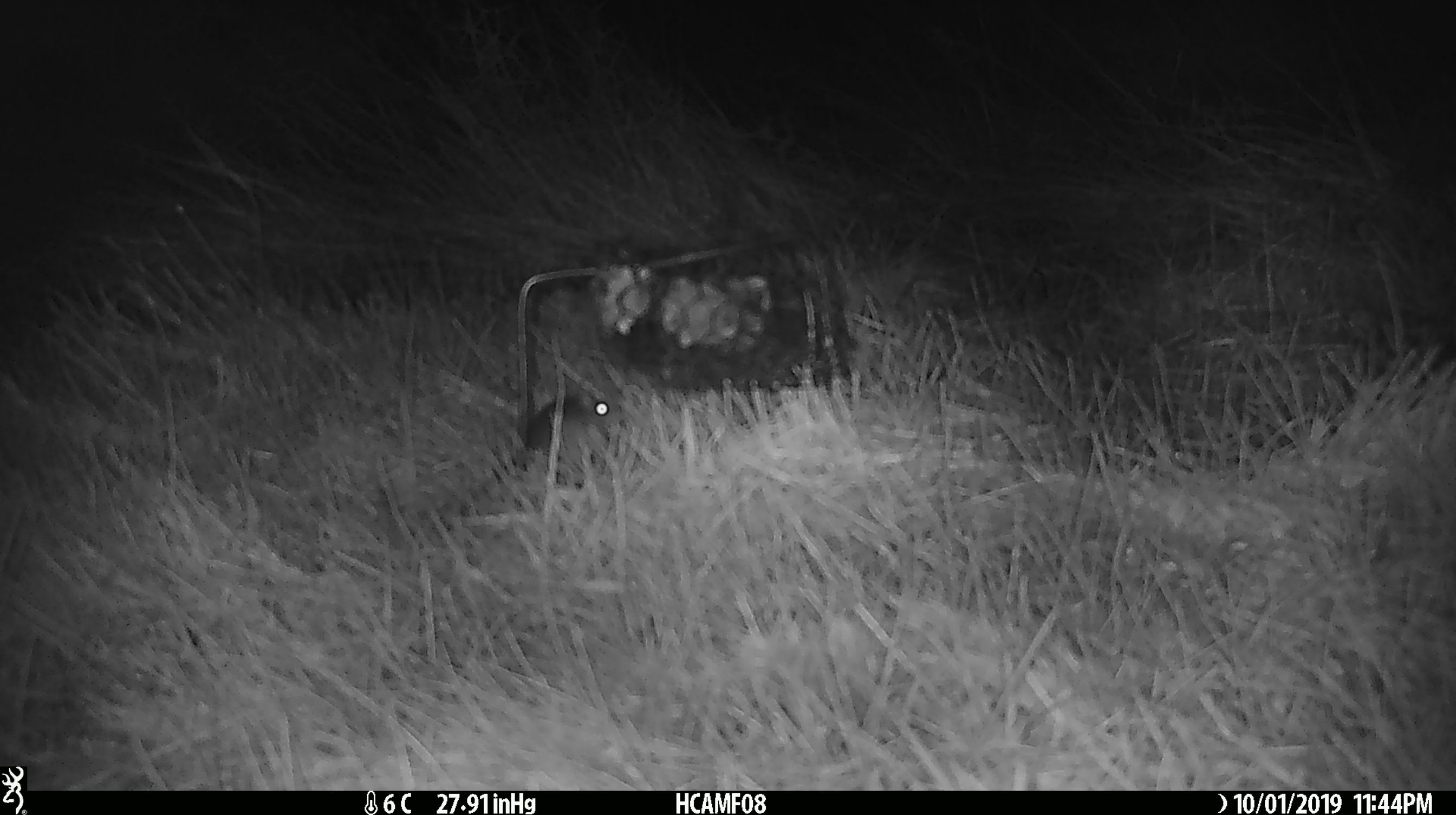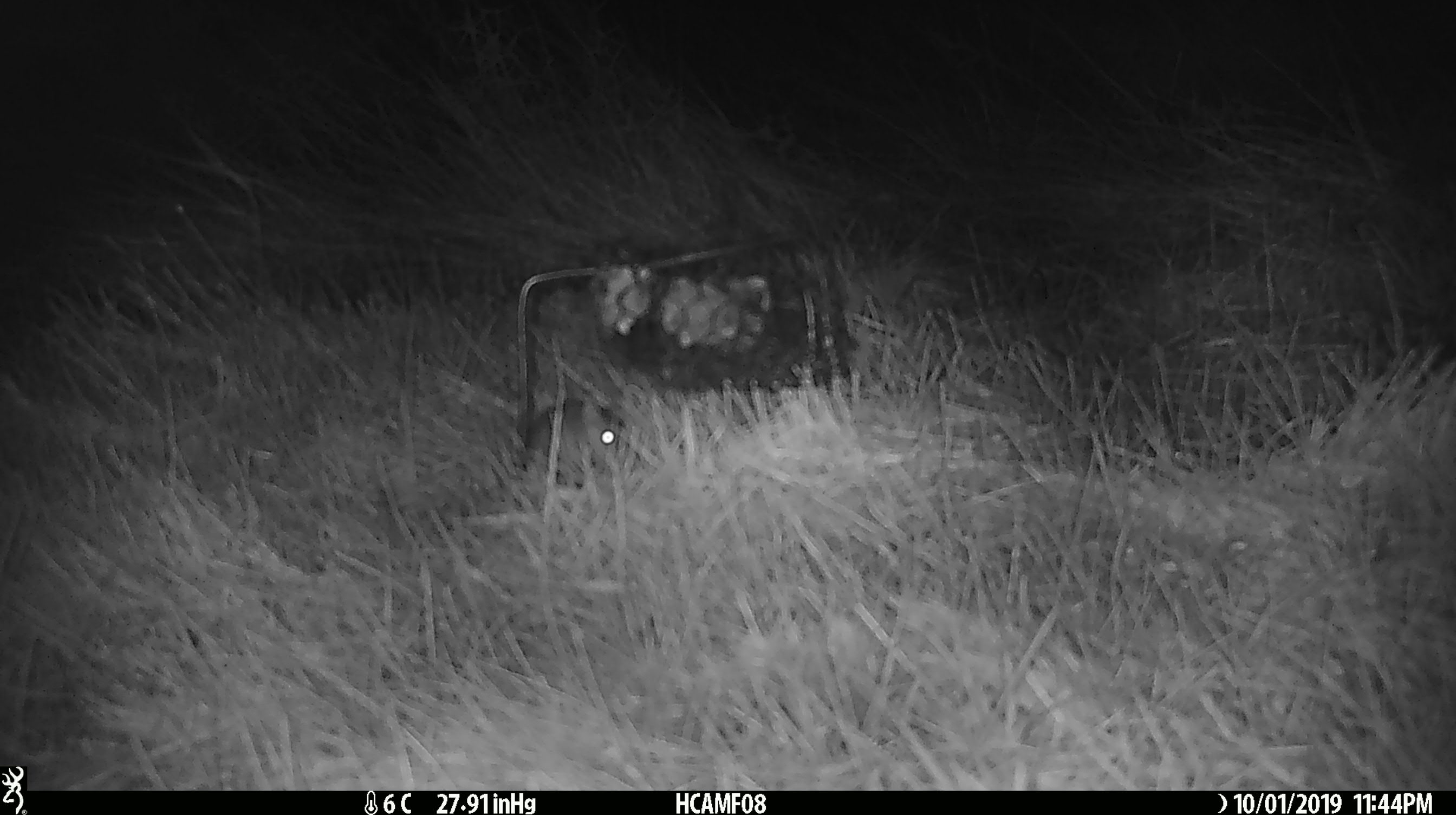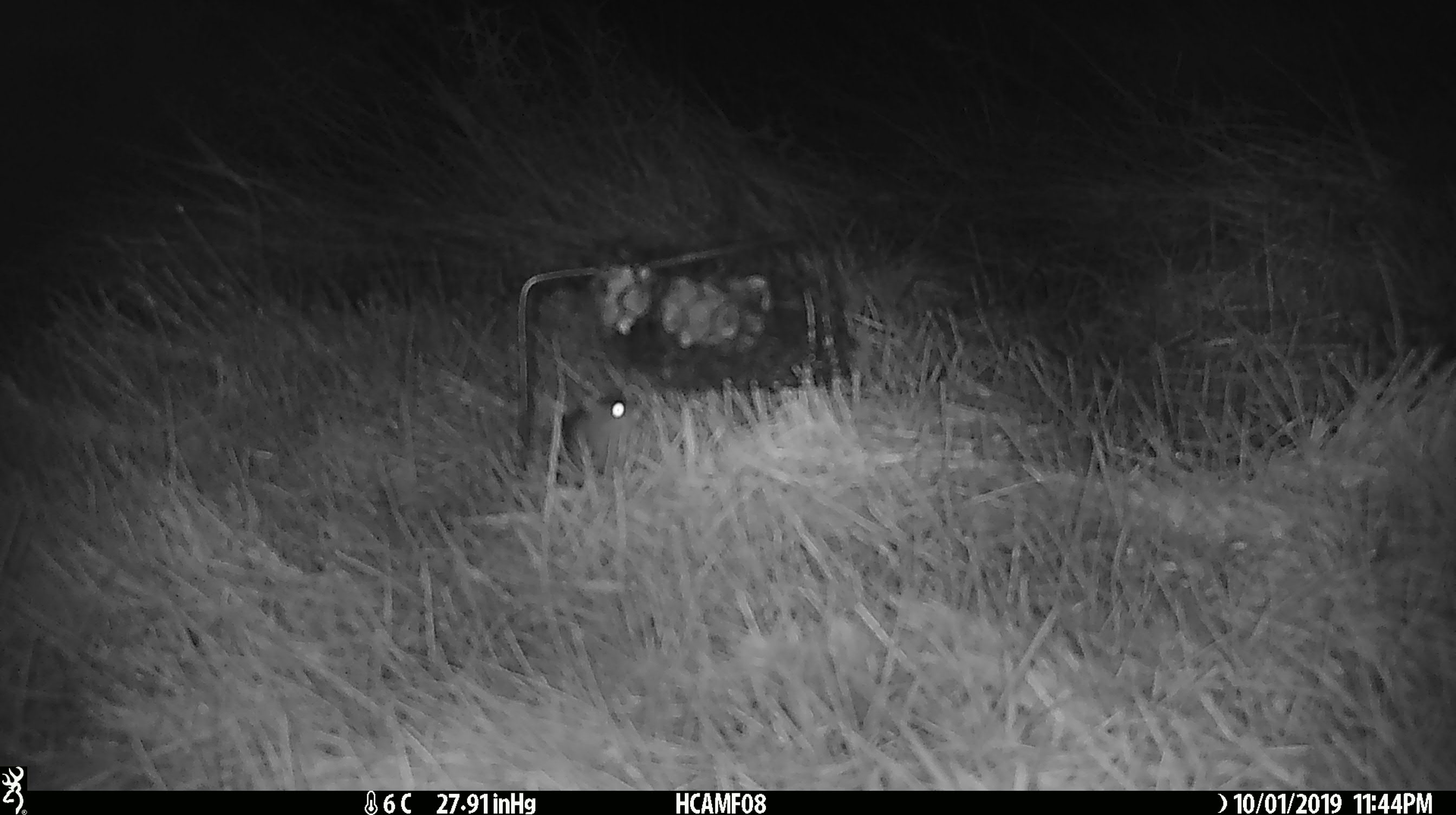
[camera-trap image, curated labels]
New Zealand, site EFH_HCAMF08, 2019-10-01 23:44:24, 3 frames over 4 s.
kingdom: Animalia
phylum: Chordata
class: Mammalia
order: Rodentia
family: Muridae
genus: Mus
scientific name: Mus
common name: mouse